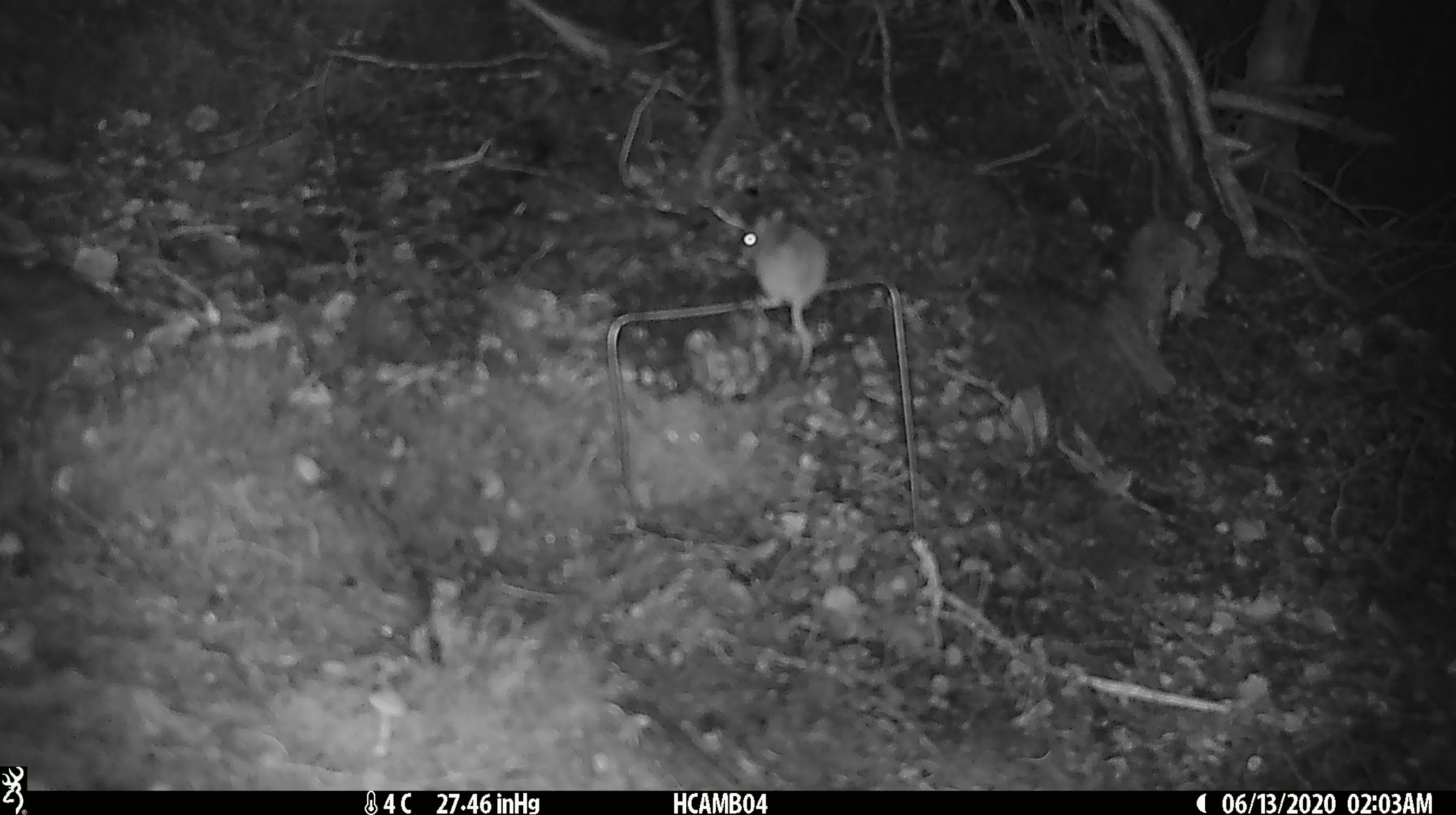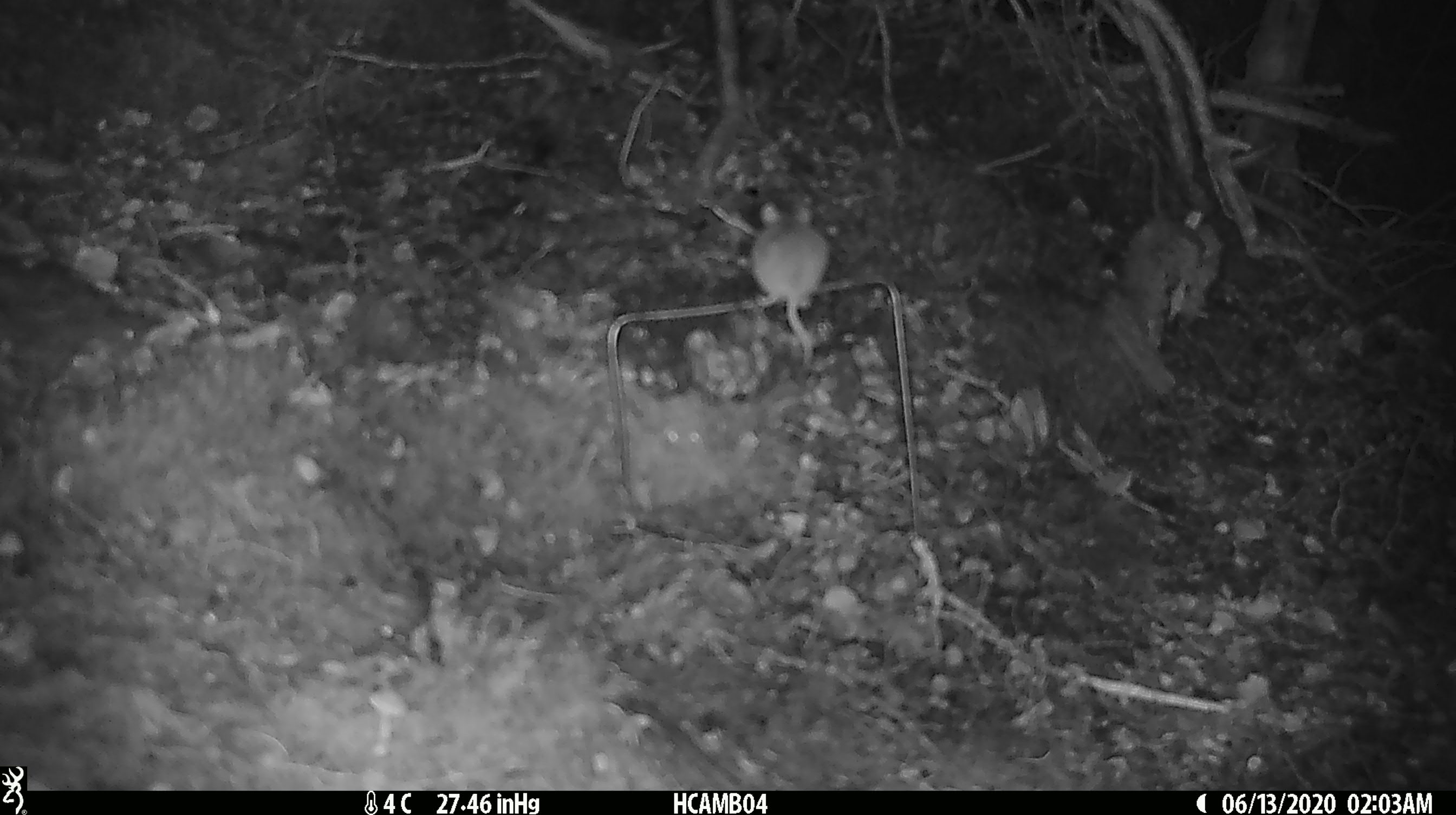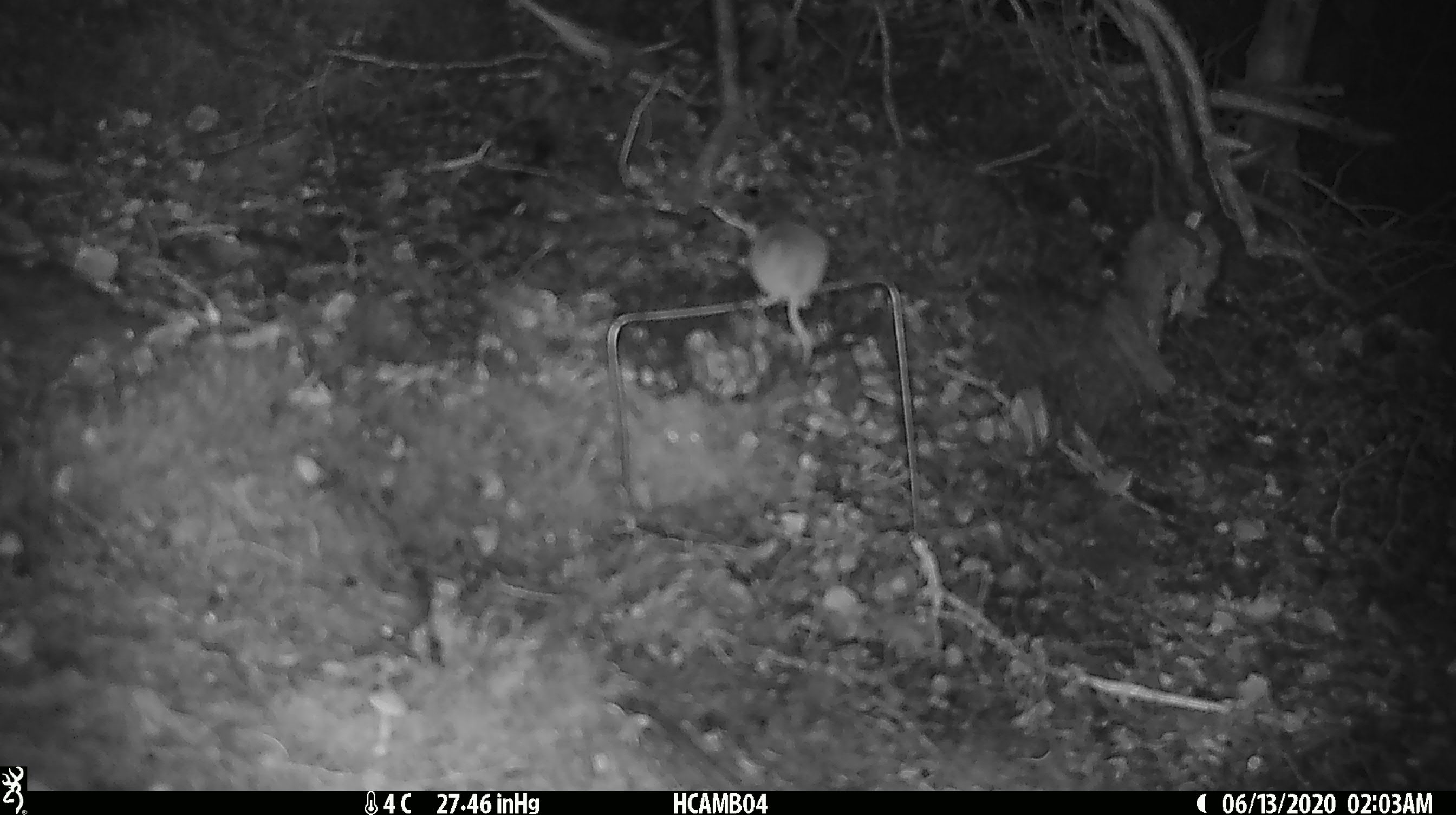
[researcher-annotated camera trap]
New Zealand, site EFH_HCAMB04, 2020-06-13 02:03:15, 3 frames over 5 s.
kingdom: Animalia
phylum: Chordata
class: Mammalia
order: Rodentia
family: Muridae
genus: Mus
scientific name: Mus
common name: mouse